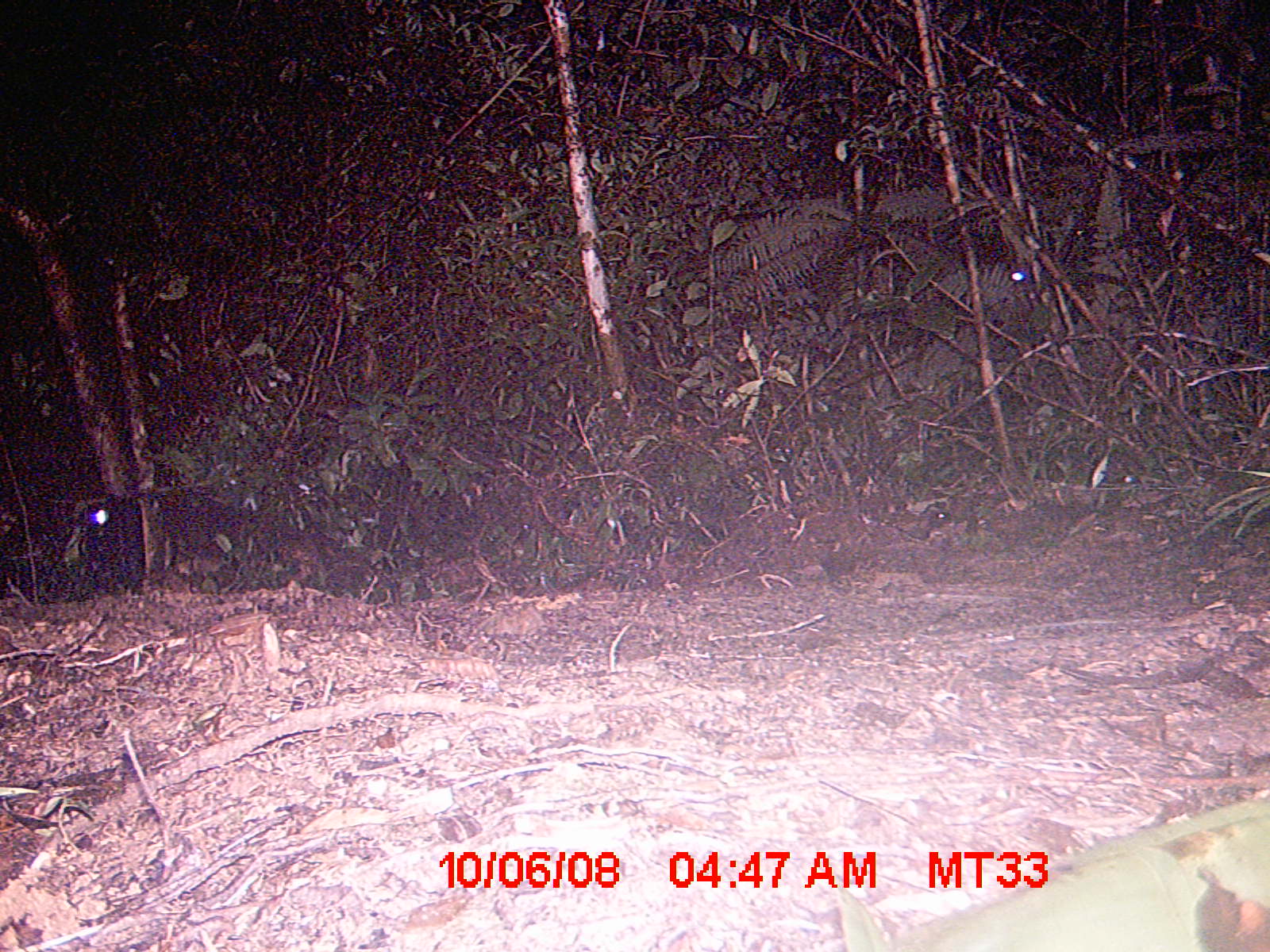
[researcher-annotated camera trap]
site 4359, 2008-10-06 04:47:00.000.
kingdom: Animalia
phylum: Chordata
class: Aves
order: Coraciiformes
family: Brachypteraciidae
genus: Brachypteracias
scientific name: Brachypteracias squamiger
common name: scaly ground-roller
Brachypteracias squamiger (scaly ground-roller), count 1.